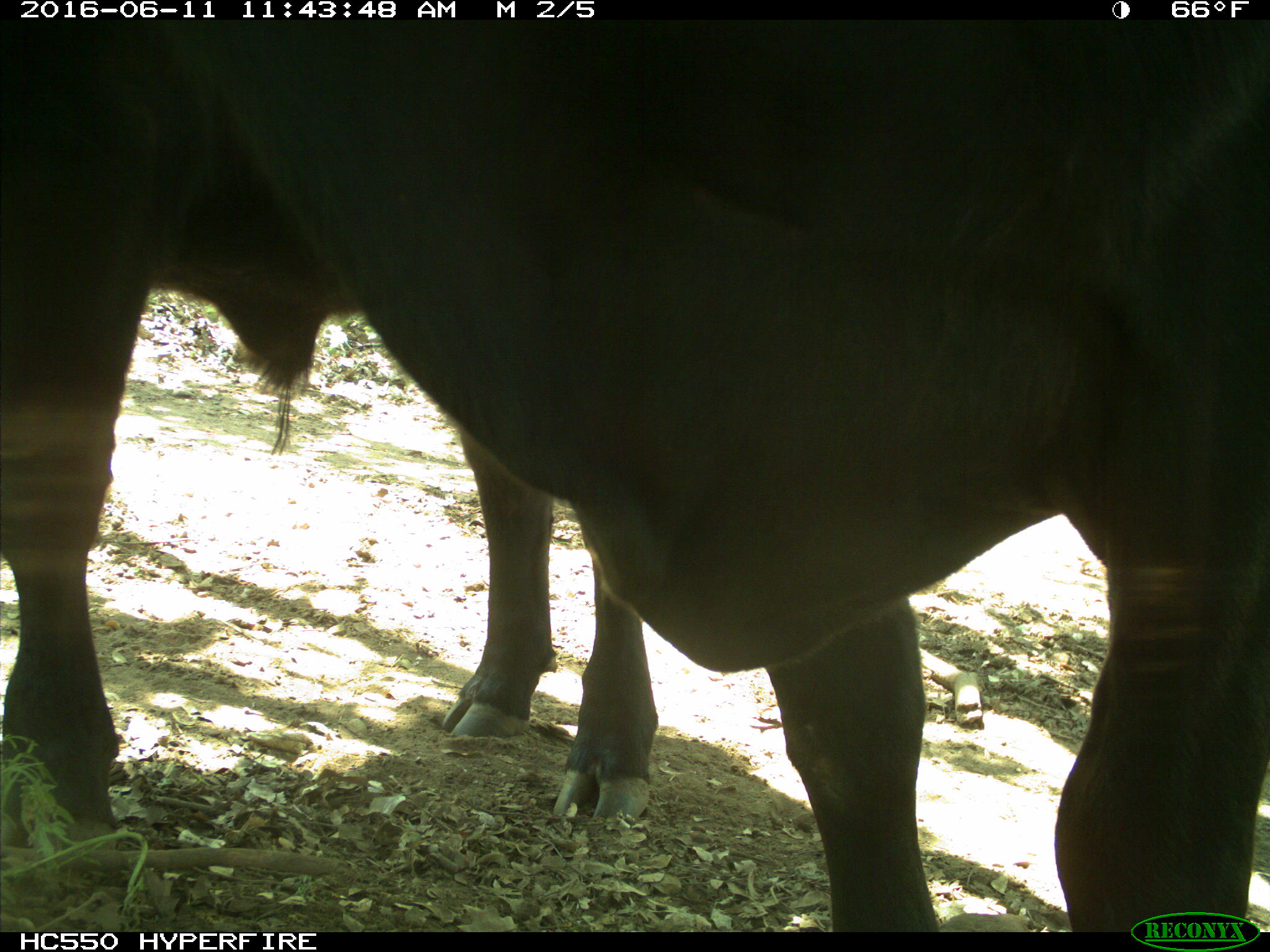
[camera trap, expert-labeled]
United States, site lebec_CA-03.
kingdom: Animalia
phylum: Chordata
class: Mammalia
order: Artiodactyla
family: Bovidae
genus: Bos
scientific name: Bos taurus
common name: domestic cow